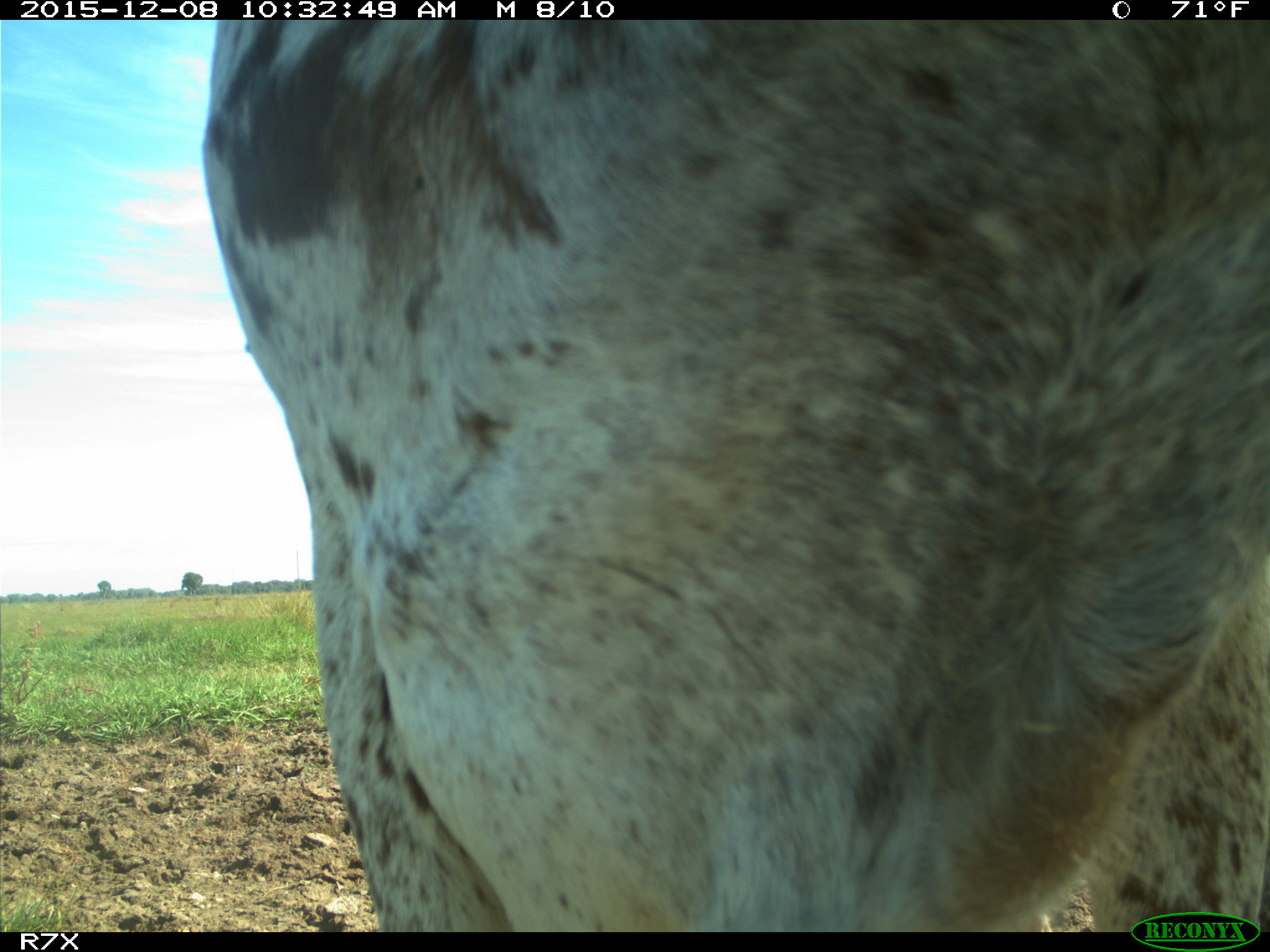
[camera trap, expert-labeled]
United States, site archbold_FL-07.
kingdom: Animalia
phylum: Chordata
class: Mammalia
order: Artiodactyla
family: Bovidae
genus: Bos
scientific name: Bos taurus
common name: domestic cow